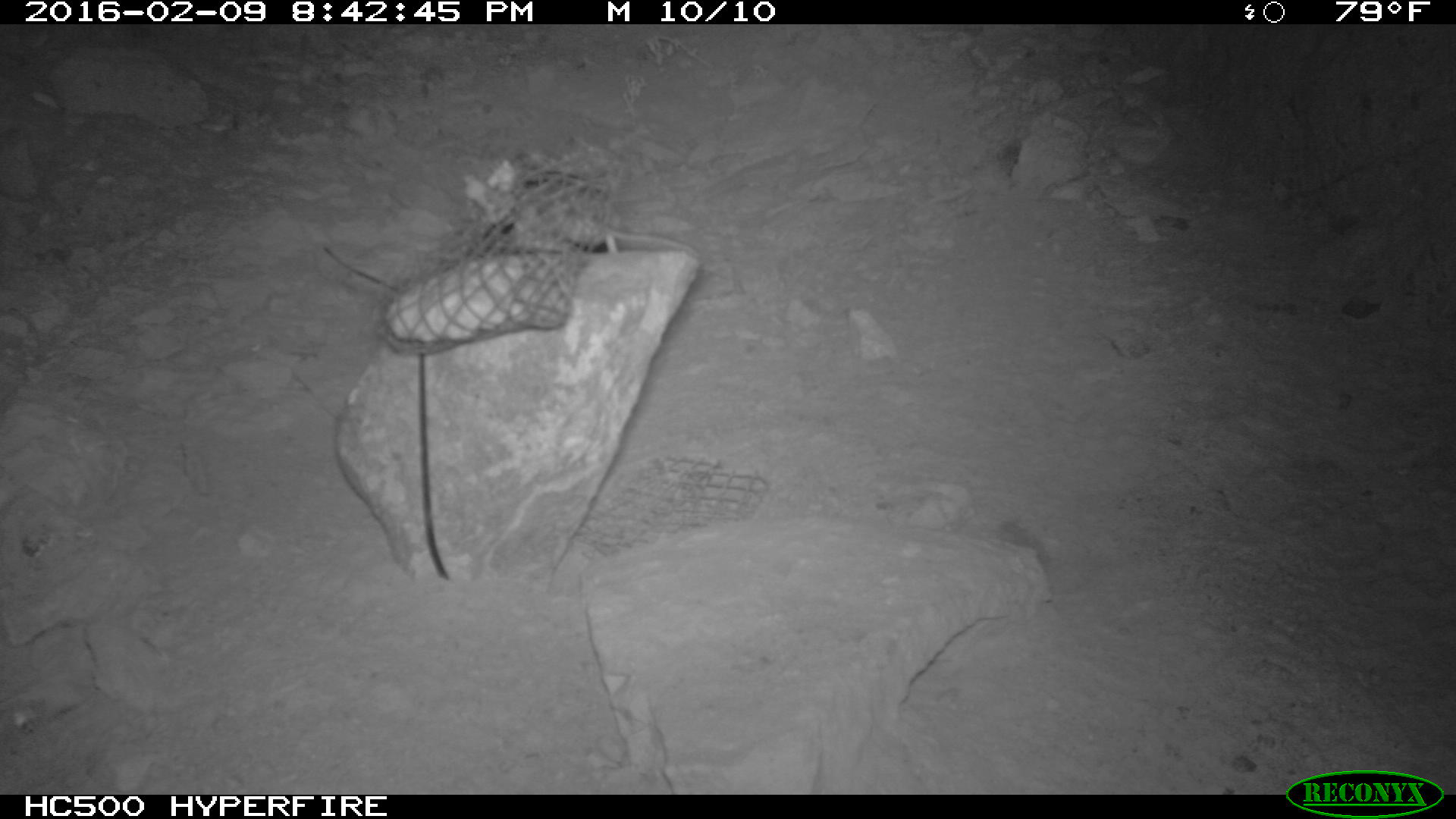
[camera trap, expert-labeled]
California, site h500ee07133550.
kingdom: Animalia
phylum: Chordata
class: Mammalia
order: Rodentia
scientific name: Rodentia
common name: rodent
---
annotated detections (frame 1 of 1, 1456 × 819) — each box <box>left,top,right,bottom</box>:
rodent: <box>481,171,700,262</box>